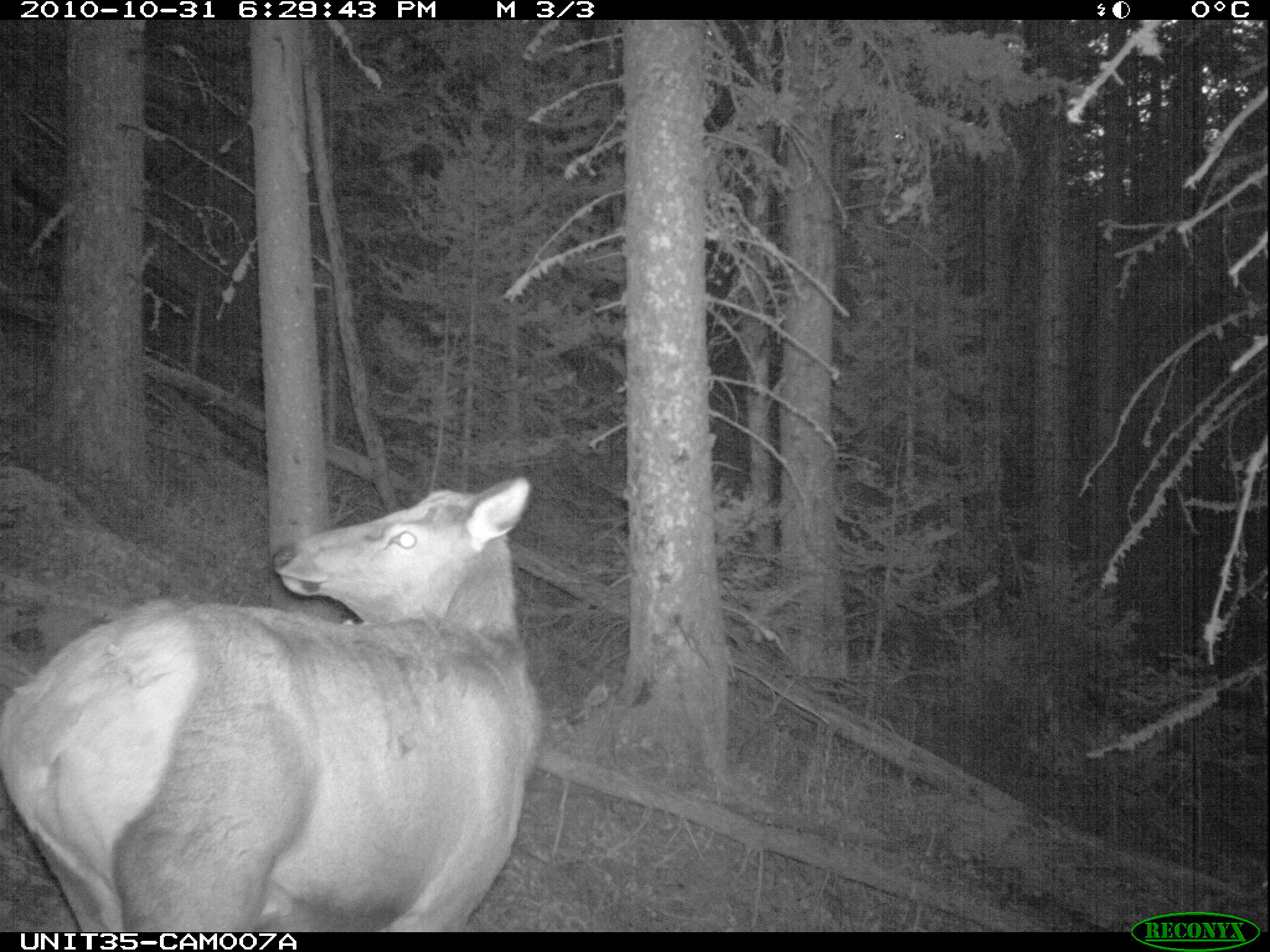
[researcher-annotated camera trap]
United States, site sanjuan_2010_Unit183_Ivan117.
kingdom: Animalia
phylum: Chordata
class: Mammalia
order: Artiodactyla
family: Cervidae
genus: Cervus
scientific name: Cervus elaphus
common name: red deer